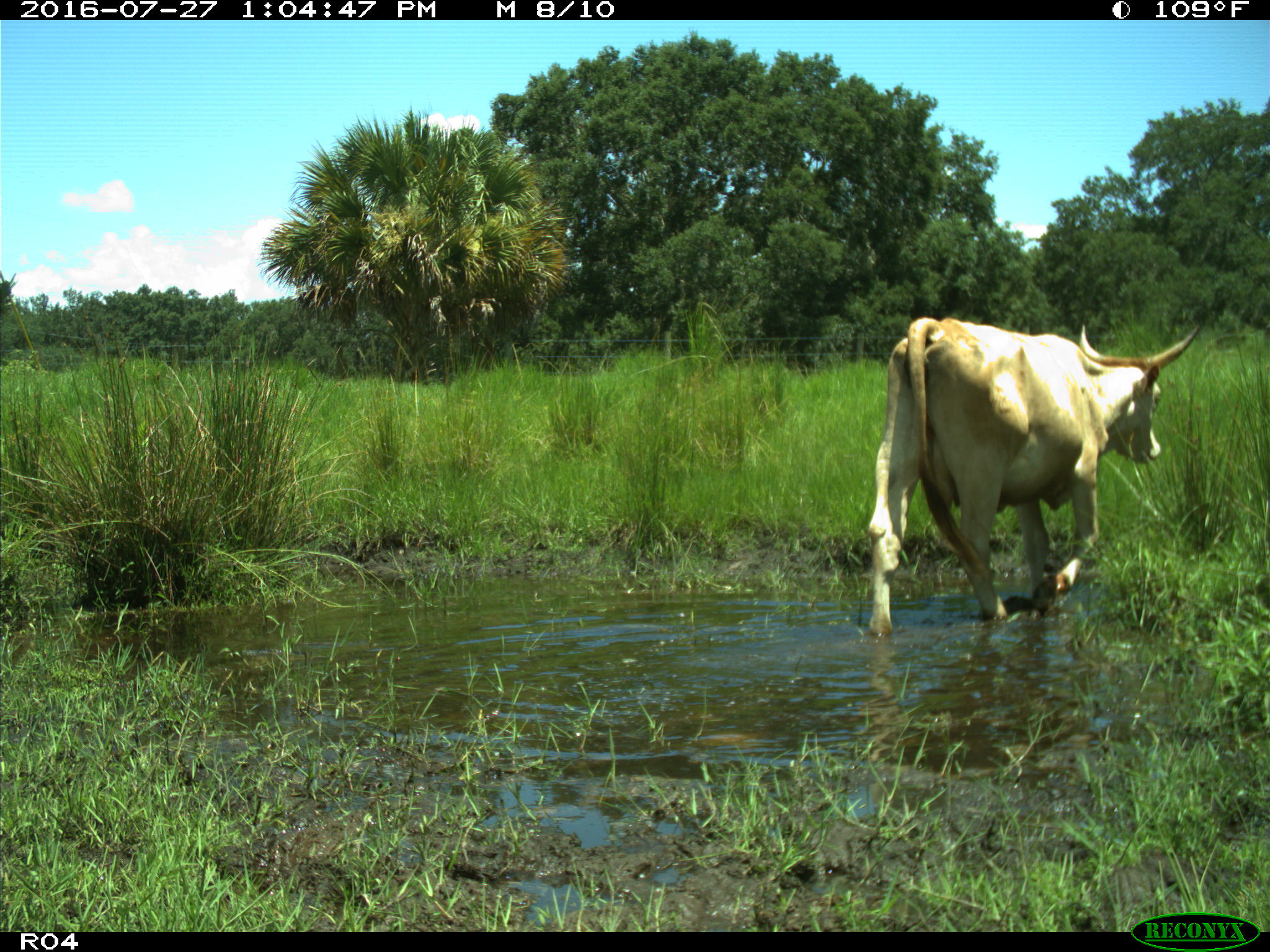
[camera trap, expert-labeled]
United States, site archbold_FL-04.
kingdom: Animalia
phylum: Chordata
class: Mammalia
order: Artiodactyla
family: Bovidae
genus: Bos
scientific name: Bos taurus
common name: domestic cow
Bos taurus (domestic cow).